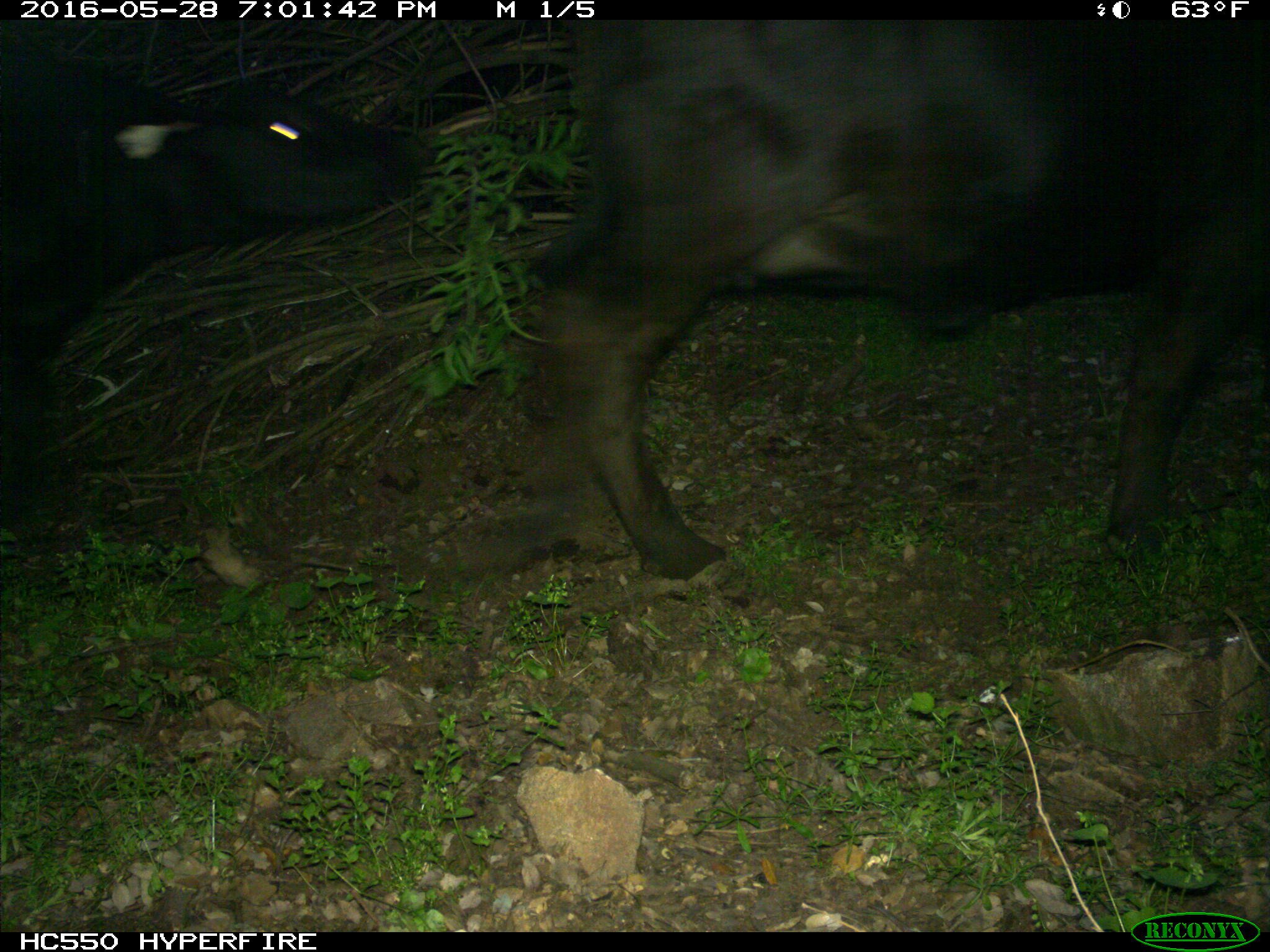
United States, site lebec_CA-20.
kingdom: Animalia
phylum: Chordata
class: Mammalia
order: Artiodactyla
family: Bovidae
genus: Bos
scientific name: Bos taurus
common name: domestic cow